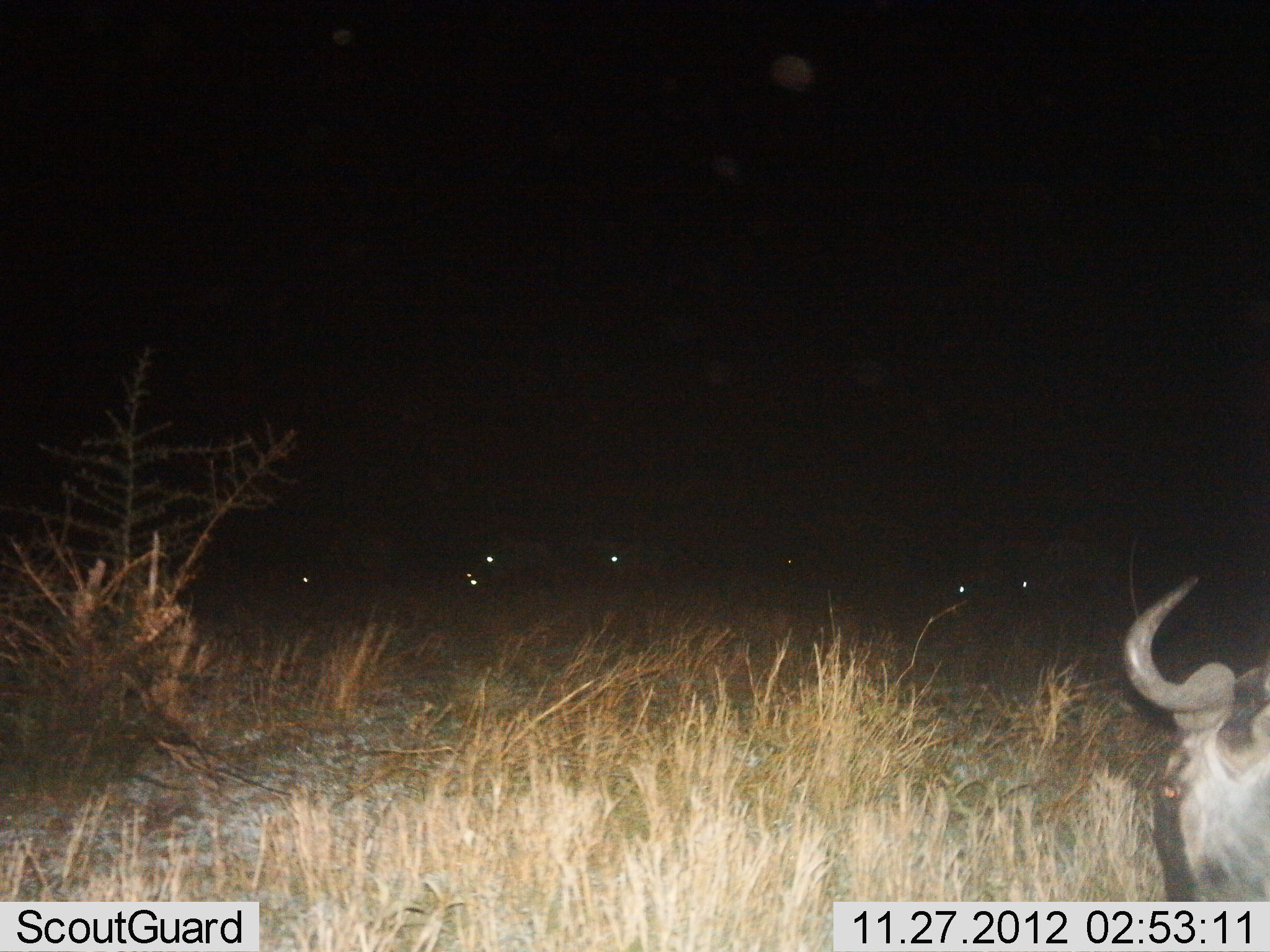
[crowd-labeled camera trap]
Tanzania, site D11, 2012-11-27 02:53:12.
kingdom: Animalia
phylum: Chordata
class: Mammalia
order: Artiodactyla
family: Bovidae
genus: Connochaetes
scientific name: Connochaetes taurinus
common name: blue wildebeest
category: wildebeest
Wildebeest (blue wildebeest) (Connochaetes taurinus), count 7. Behavior (volunteer vote fractions): standing 40%, resting 20%, moving 30%, interacting 0%. Young present (vote fraction): 0%. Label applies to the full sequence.